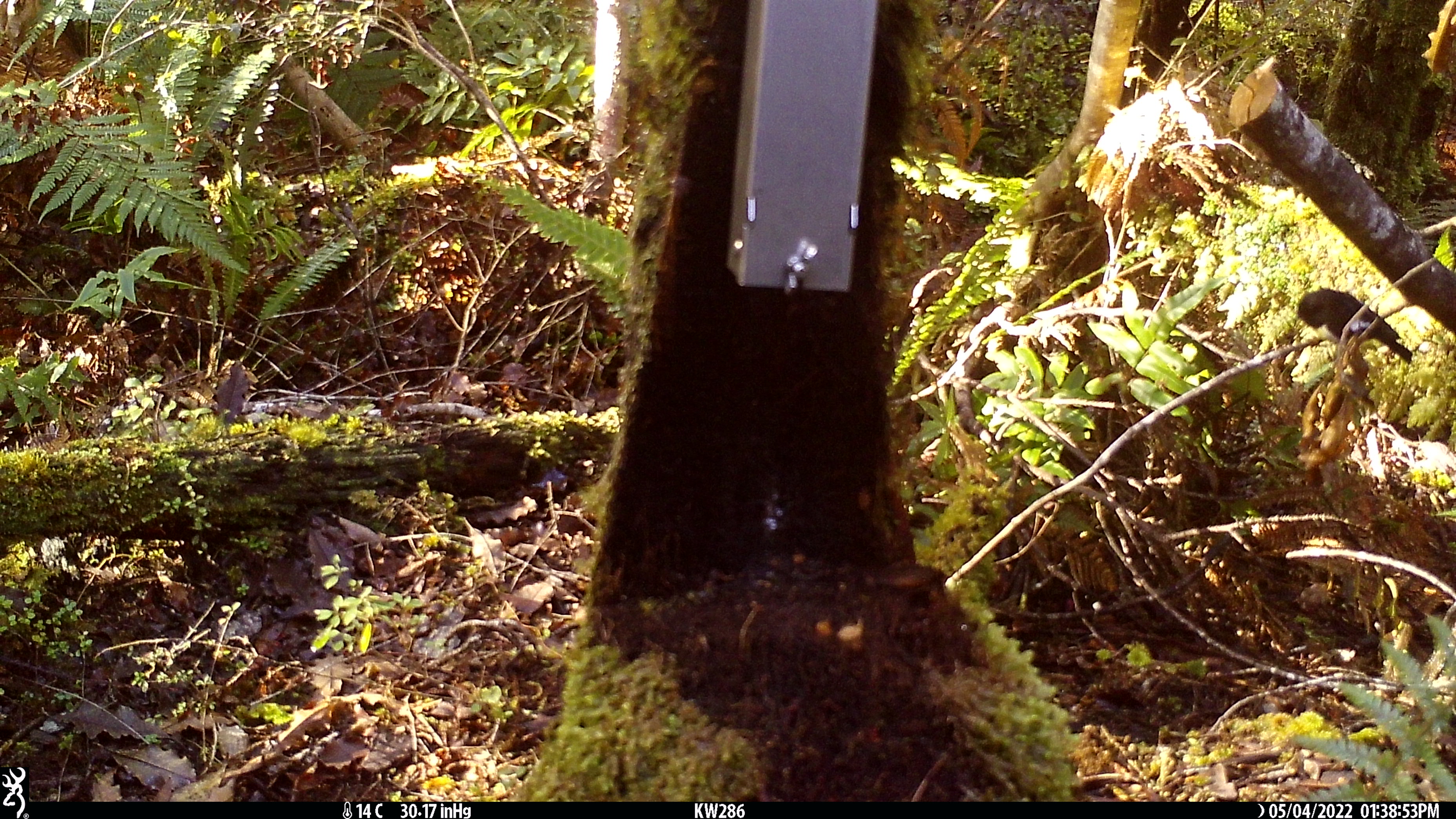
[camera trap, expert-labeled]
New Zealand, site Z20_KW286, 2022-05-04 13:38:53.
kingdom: Animalia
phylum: Chordata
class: Aves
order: Passeriformes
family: Petroicidae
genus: Petroica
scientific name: Petroica macrocephala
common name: tomtit